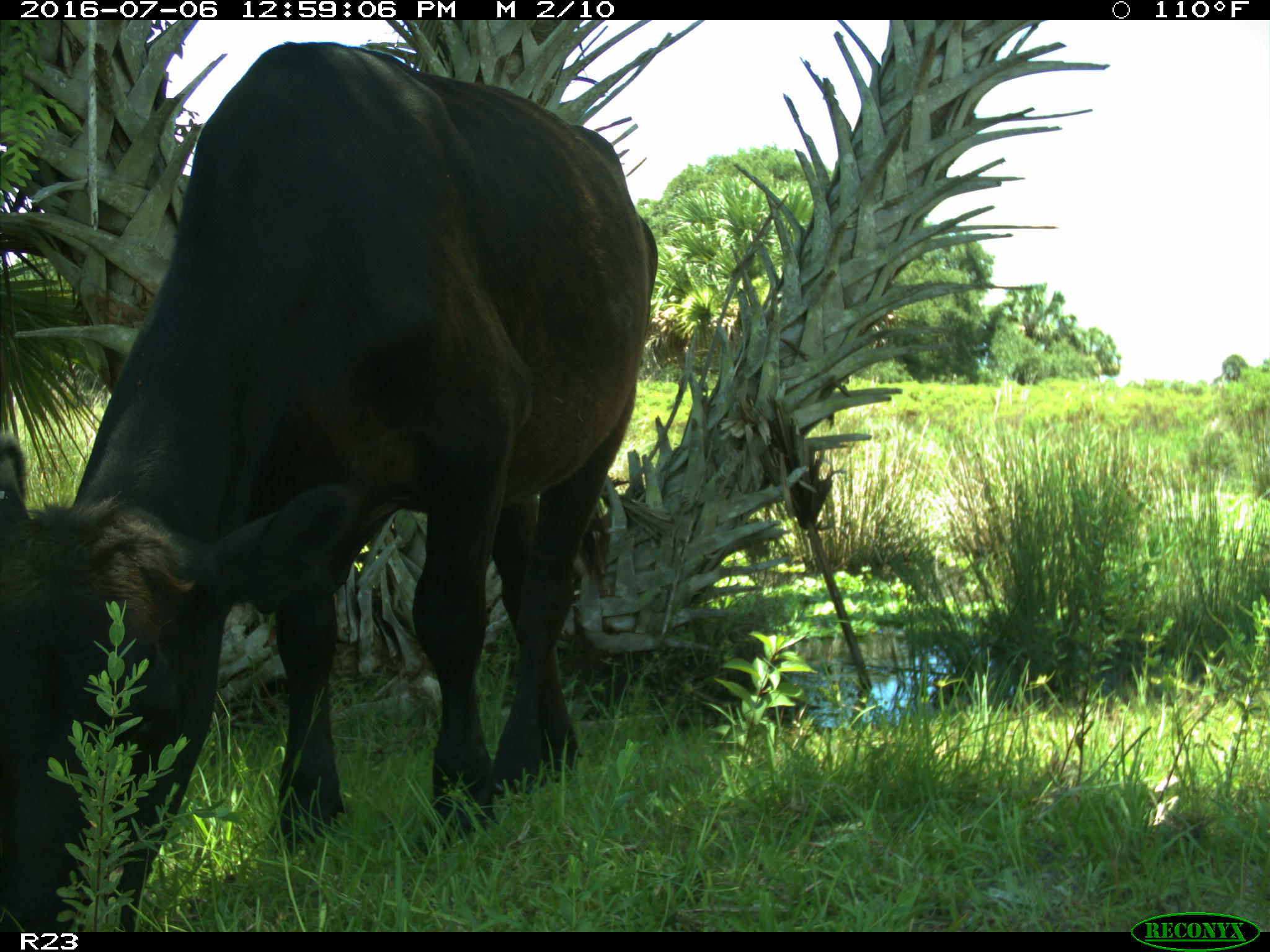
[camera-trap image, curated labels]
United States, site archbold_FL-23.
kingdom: Animalia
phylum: Chordata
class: Mammalia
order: Artiodactyla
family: Bovidae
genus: Bos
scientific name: Bos taurus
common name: domestic cow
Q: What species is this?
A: Bos taurus (domestic cow).